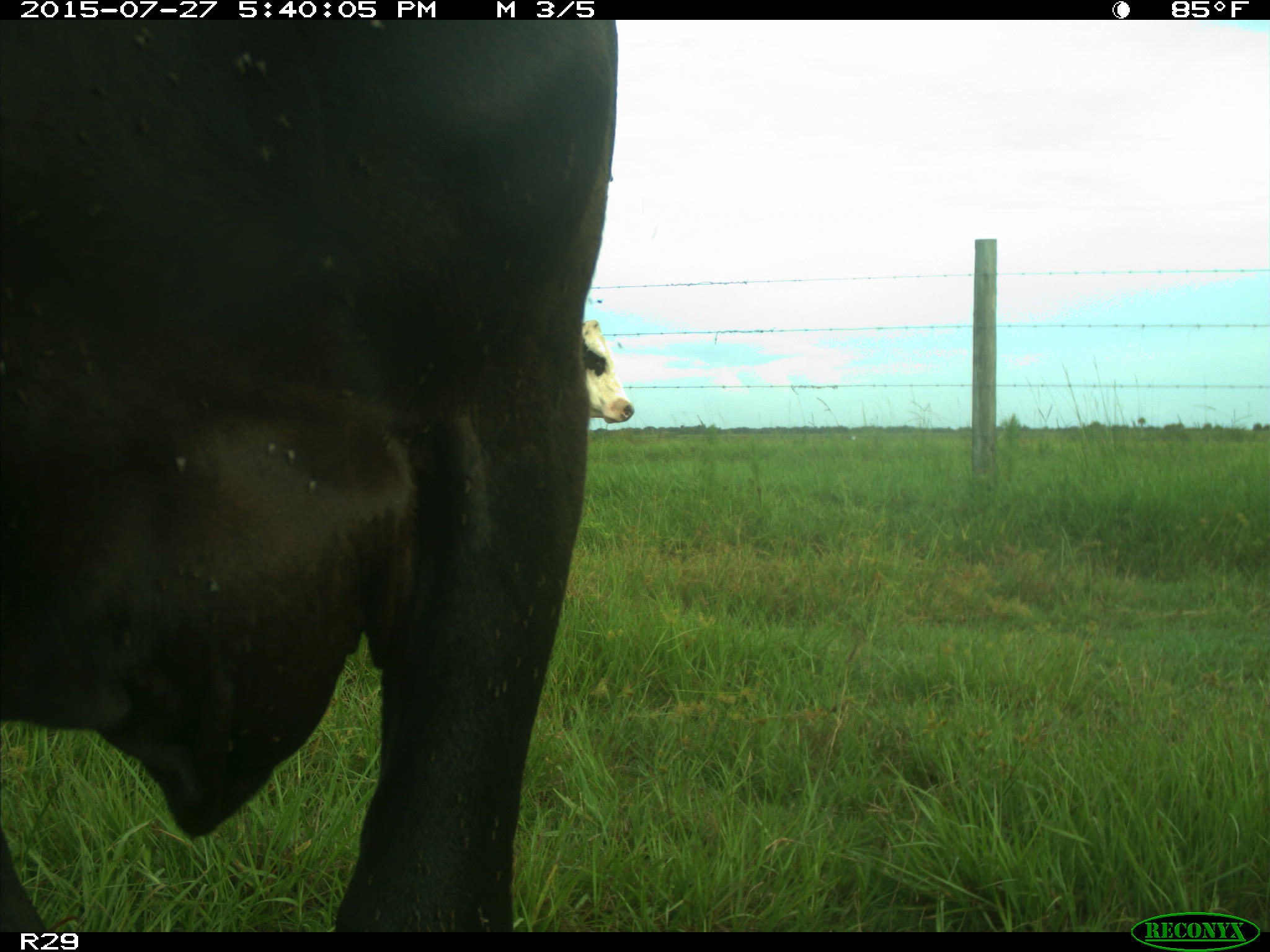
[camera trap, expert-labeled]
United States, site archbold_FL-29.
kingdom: Animalia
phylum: Chordata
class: Mammalia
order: Artiodactyla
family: Bovidae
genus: Bos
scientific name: Bos taurus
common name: domestic cow